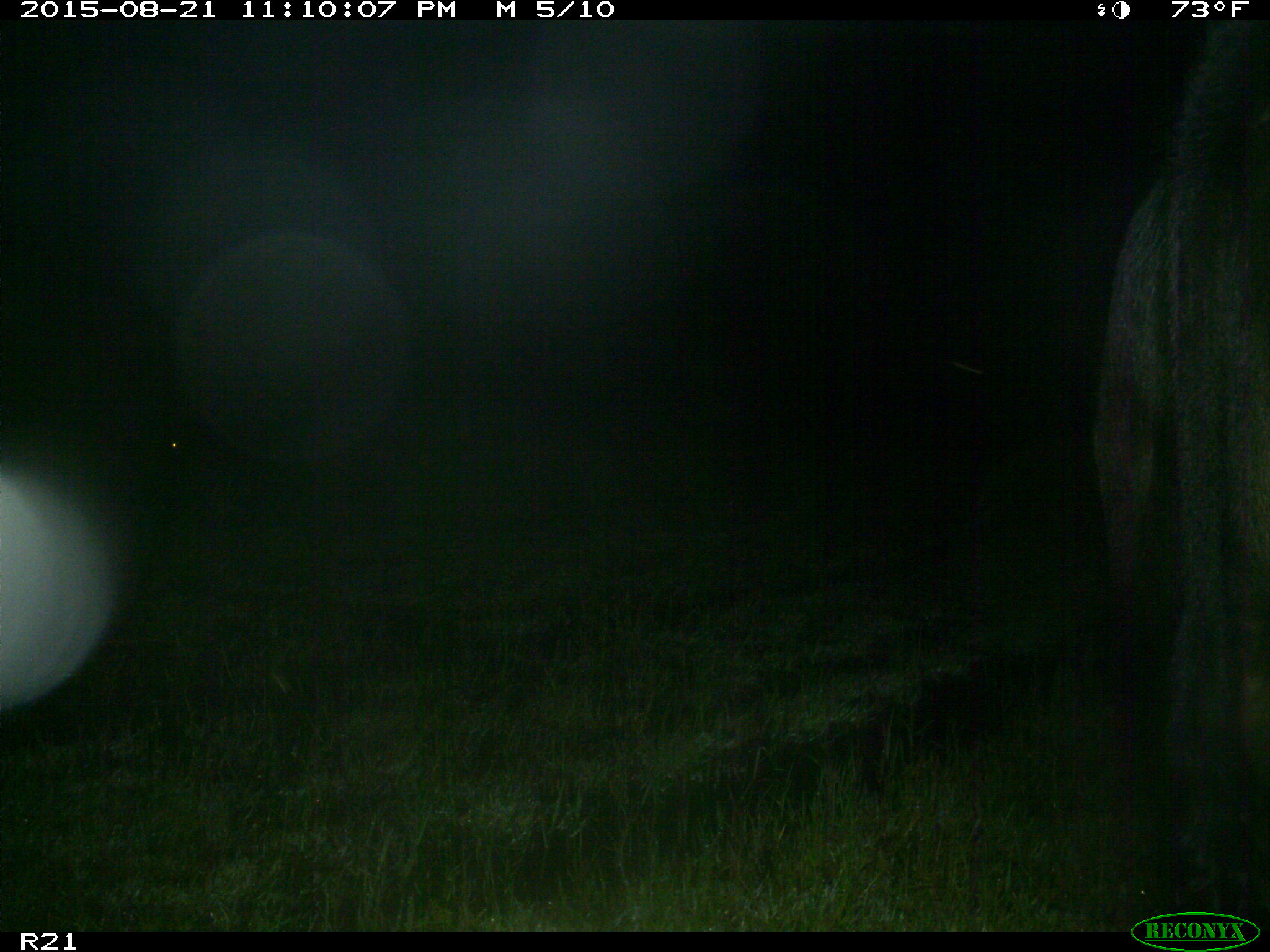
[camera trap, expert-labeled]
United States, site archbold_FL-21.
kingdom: Animalia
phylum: Chordata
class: Mammalia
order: Artiodactyla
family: Bovidae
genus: Bos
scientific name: Bos taurus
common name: domestic cow